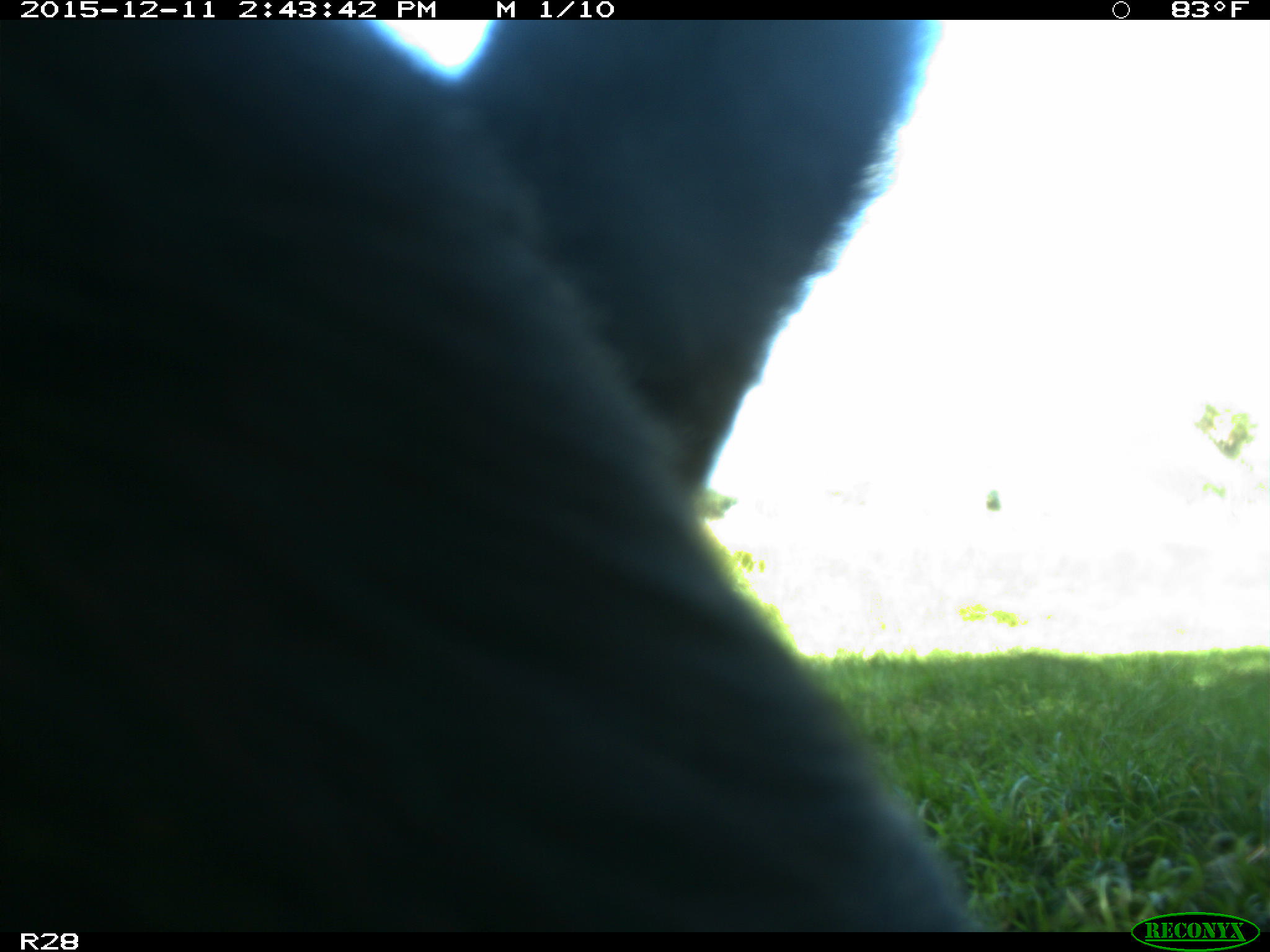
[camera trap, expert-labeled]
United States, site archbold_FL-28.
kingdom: Animalia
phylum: Chordata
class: Mammalia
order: Artiodactyla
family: Bovidae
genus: Bos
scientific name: Bos taurus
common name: domestic cow